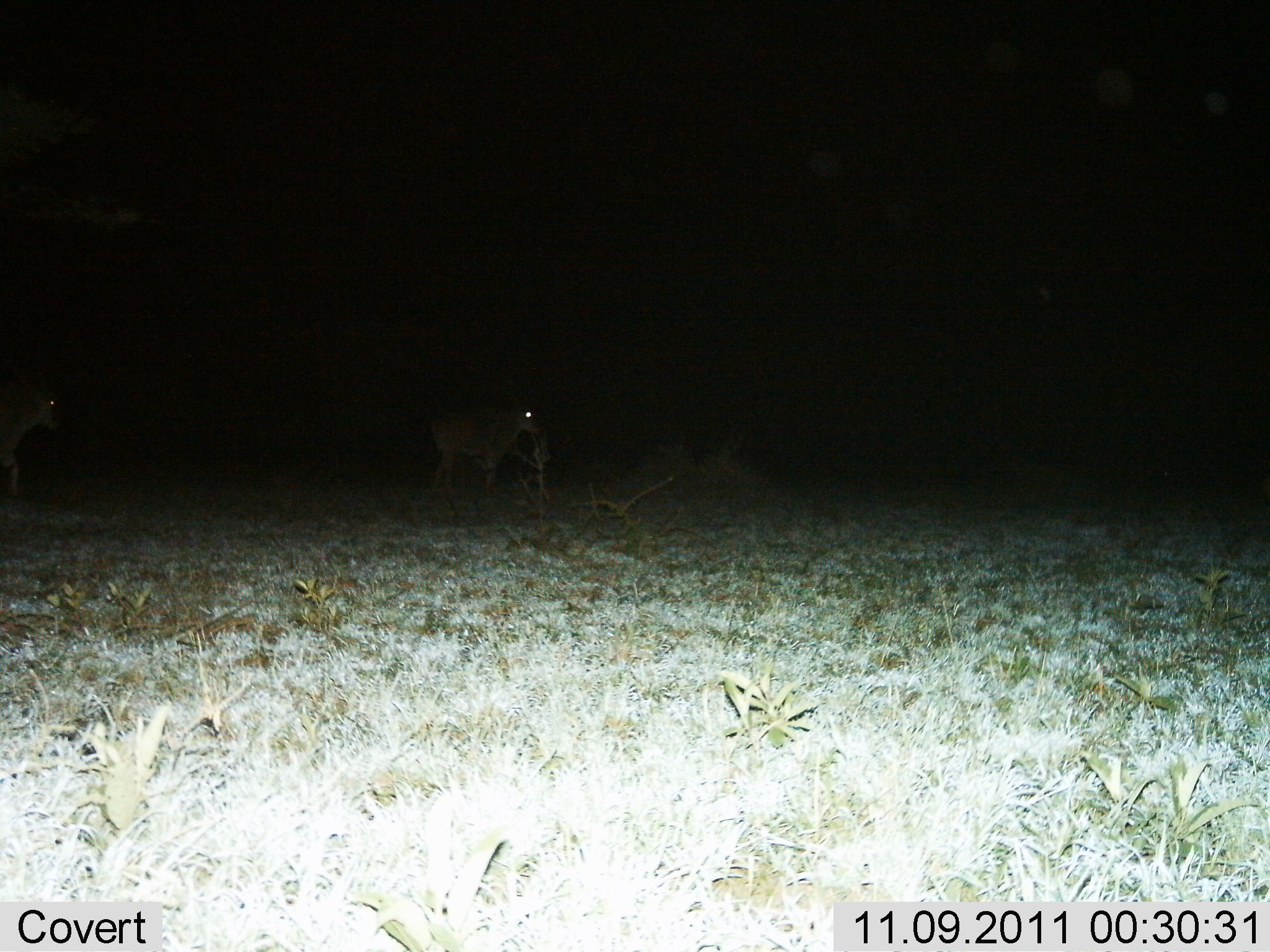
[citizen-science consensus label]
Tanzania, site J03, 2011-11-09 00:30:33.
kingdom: Animalia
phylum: Chordata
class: Mammalia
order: Artiodactyla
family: Bovidae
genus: Nanger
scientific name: Nanger granti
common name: grant's gazelle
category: gazellegrants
Gazellegrants (grant's gazelle) (Nanger granti), count 2. Behavior (volunteer vote fractions): standing 60%, resting 0%, moving 40%, interacting 0%. Young present (vote fraction): 0%. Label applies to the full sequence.